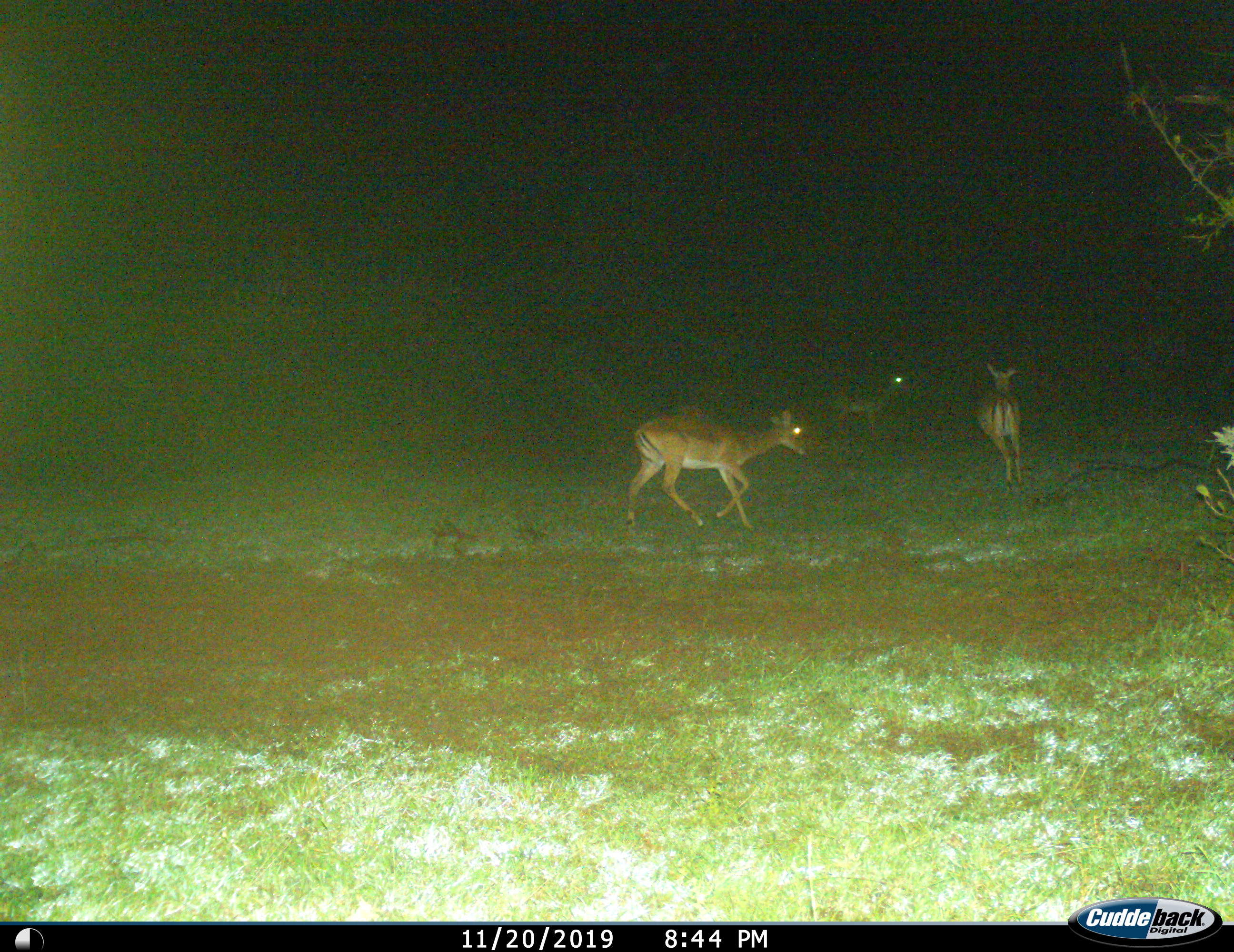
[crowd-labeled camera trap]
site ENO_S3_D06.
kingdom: Animalia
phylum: Chordata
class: Mammalia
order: Artiodactyla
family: Bovidae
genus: Aepyceros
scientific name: Aepyceros melampus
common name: impala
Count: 3.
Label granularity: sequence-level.